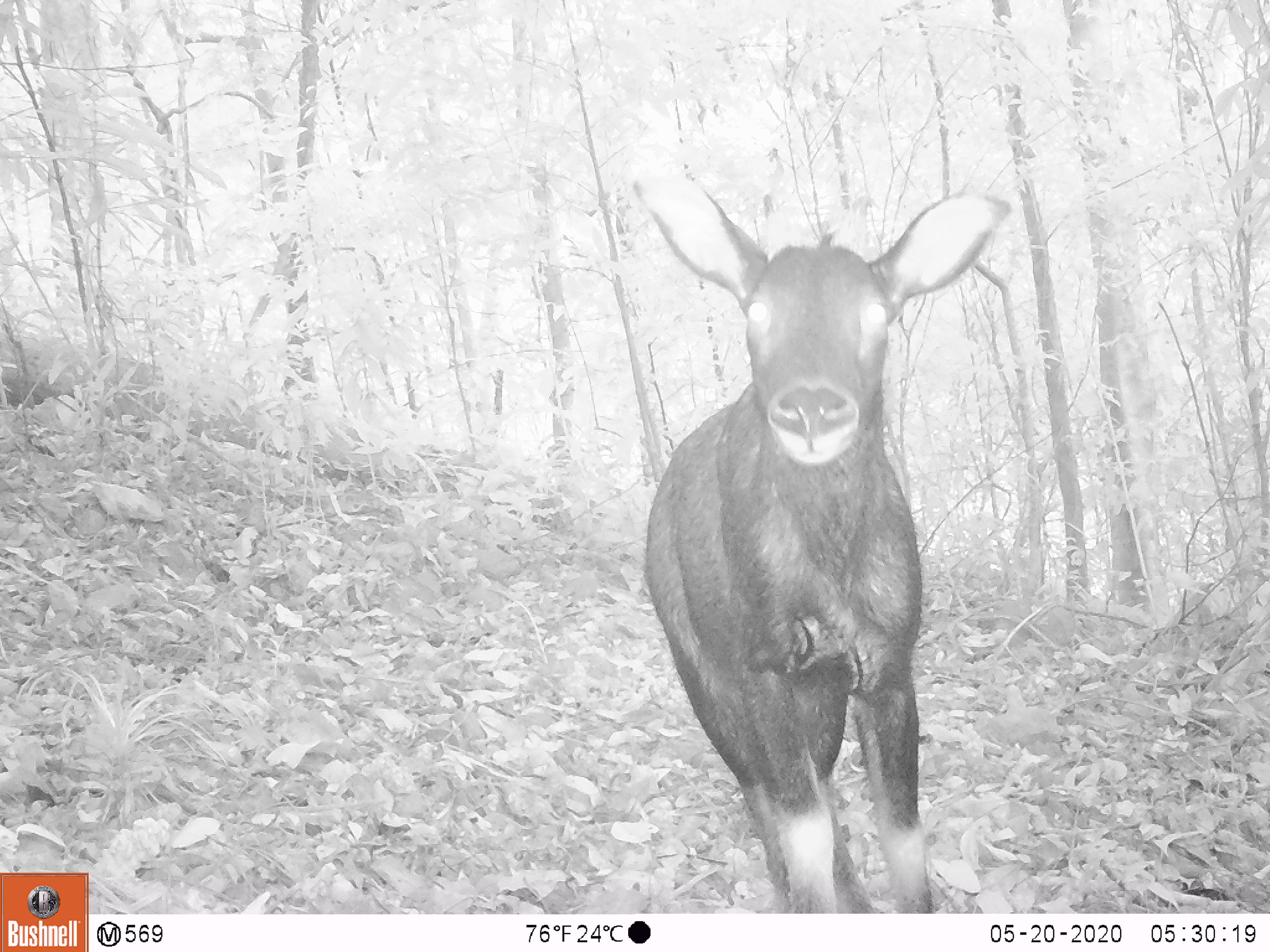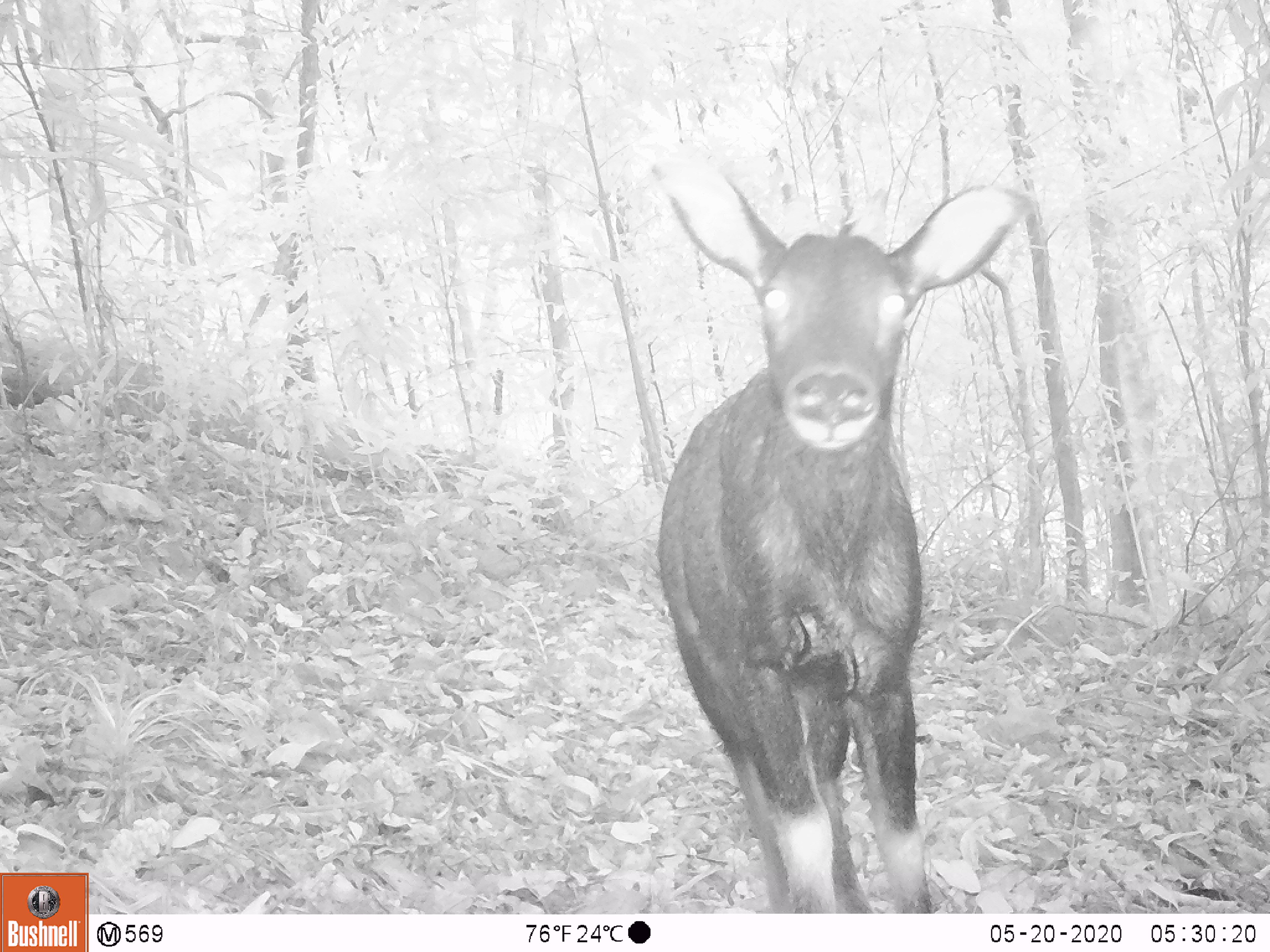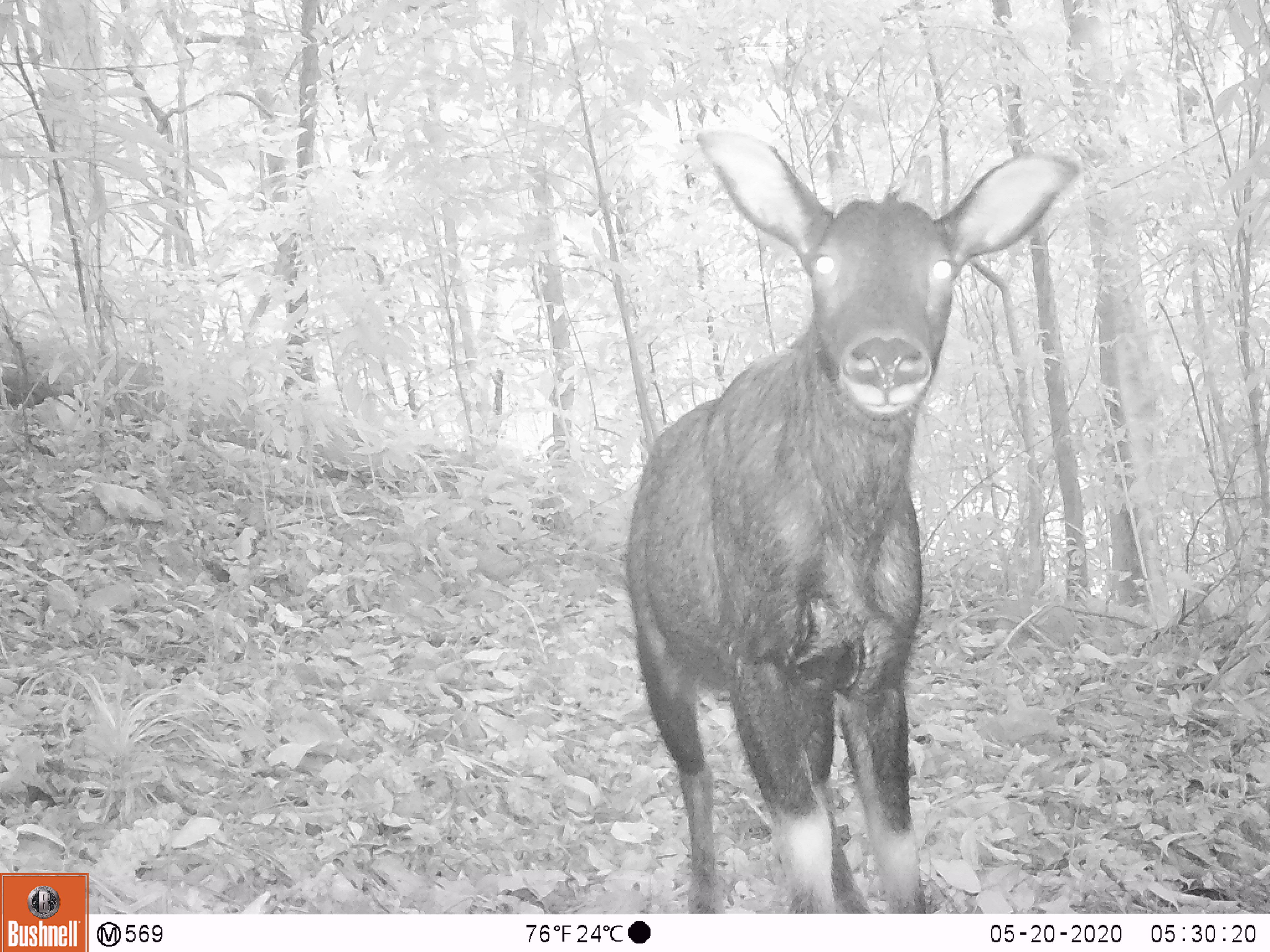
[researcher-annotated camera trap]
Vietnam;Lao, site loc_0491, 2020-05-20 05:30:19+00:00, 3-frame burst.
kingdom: Animalia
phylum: Chordata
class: Mammalia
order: Artiodactyla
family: Bovidae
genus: Capricornis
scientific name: Capricornis sumatraensis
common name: chinese serow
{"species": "chinese serow (Capricornis sumatraensis)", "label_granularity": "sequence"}